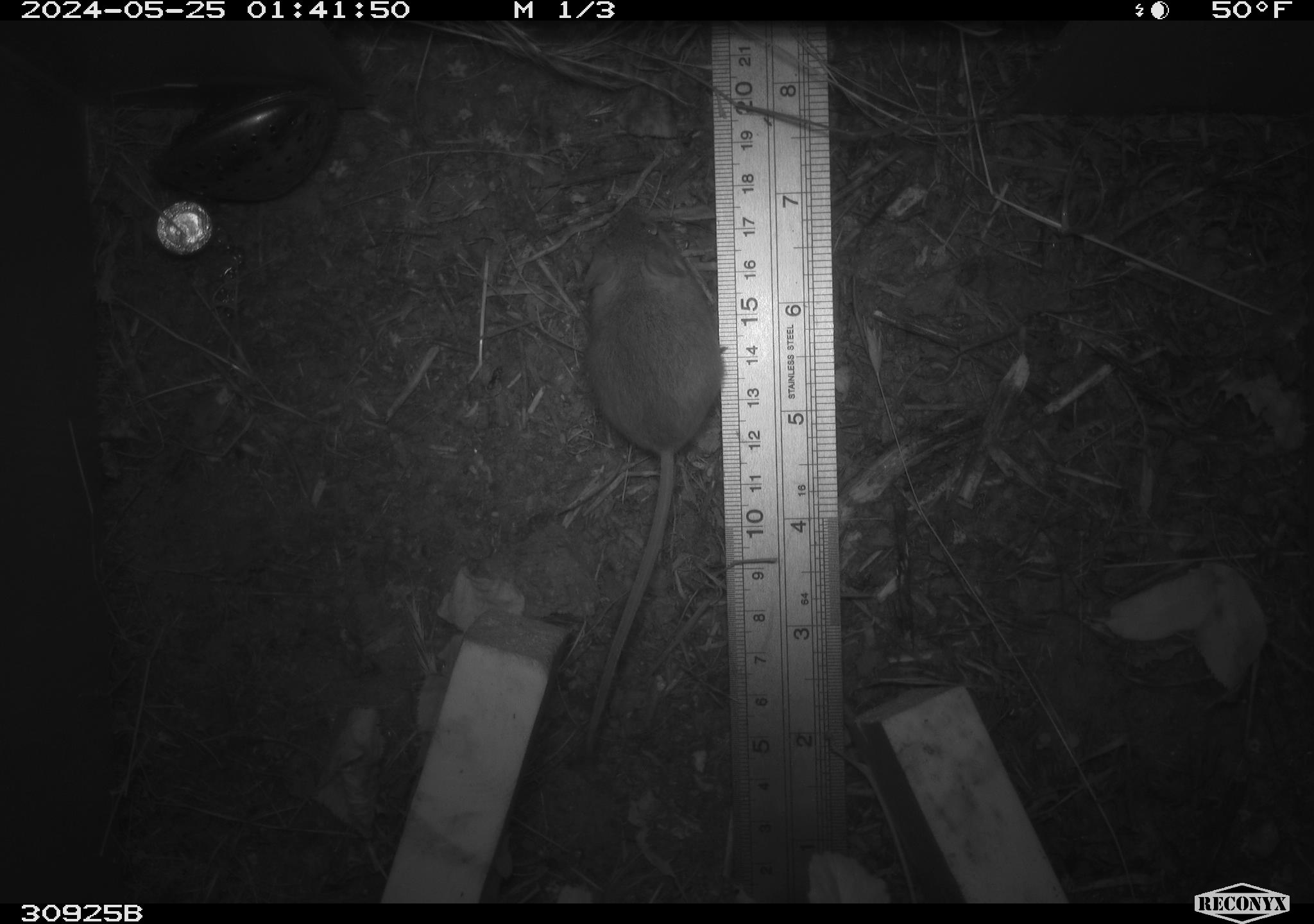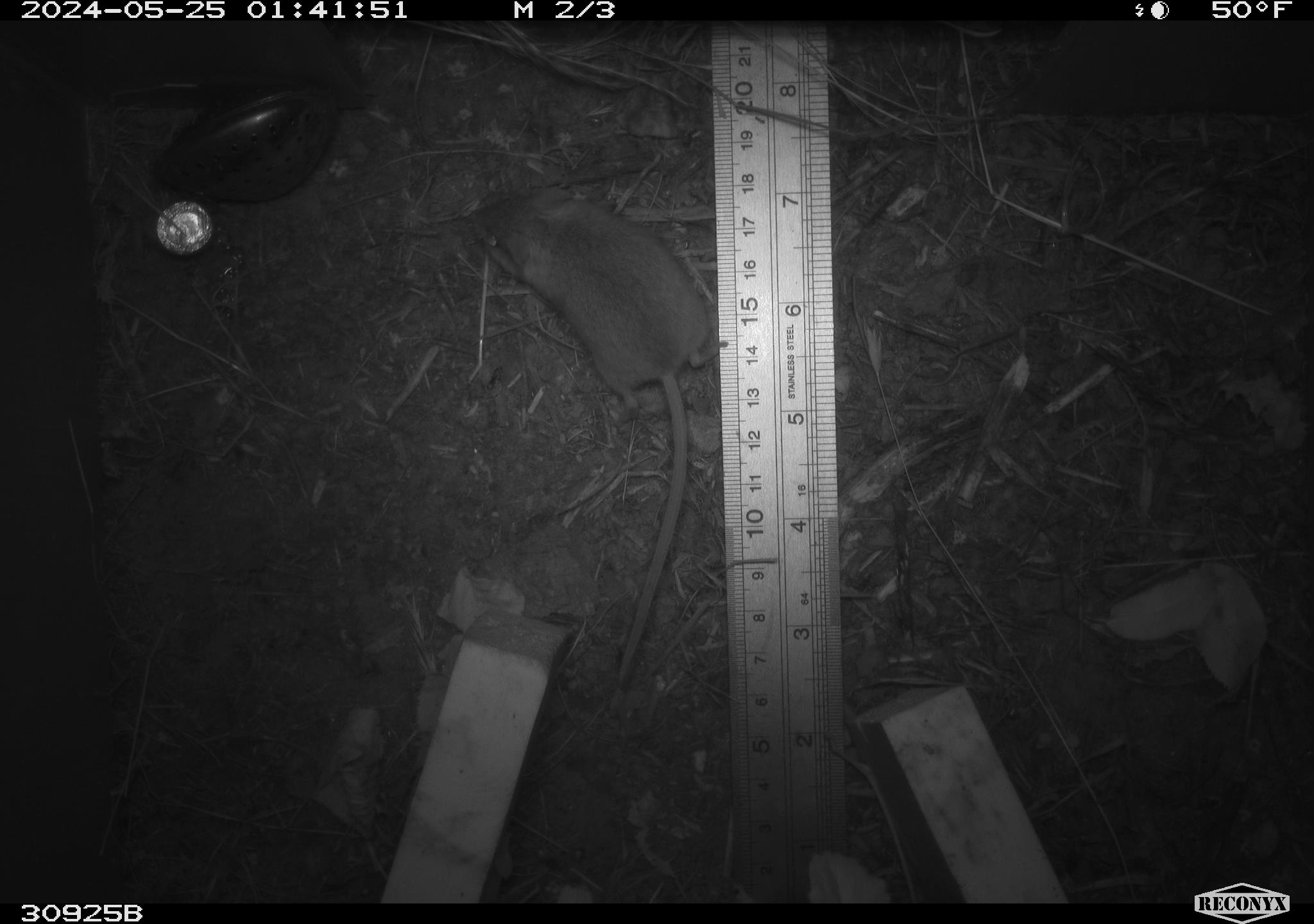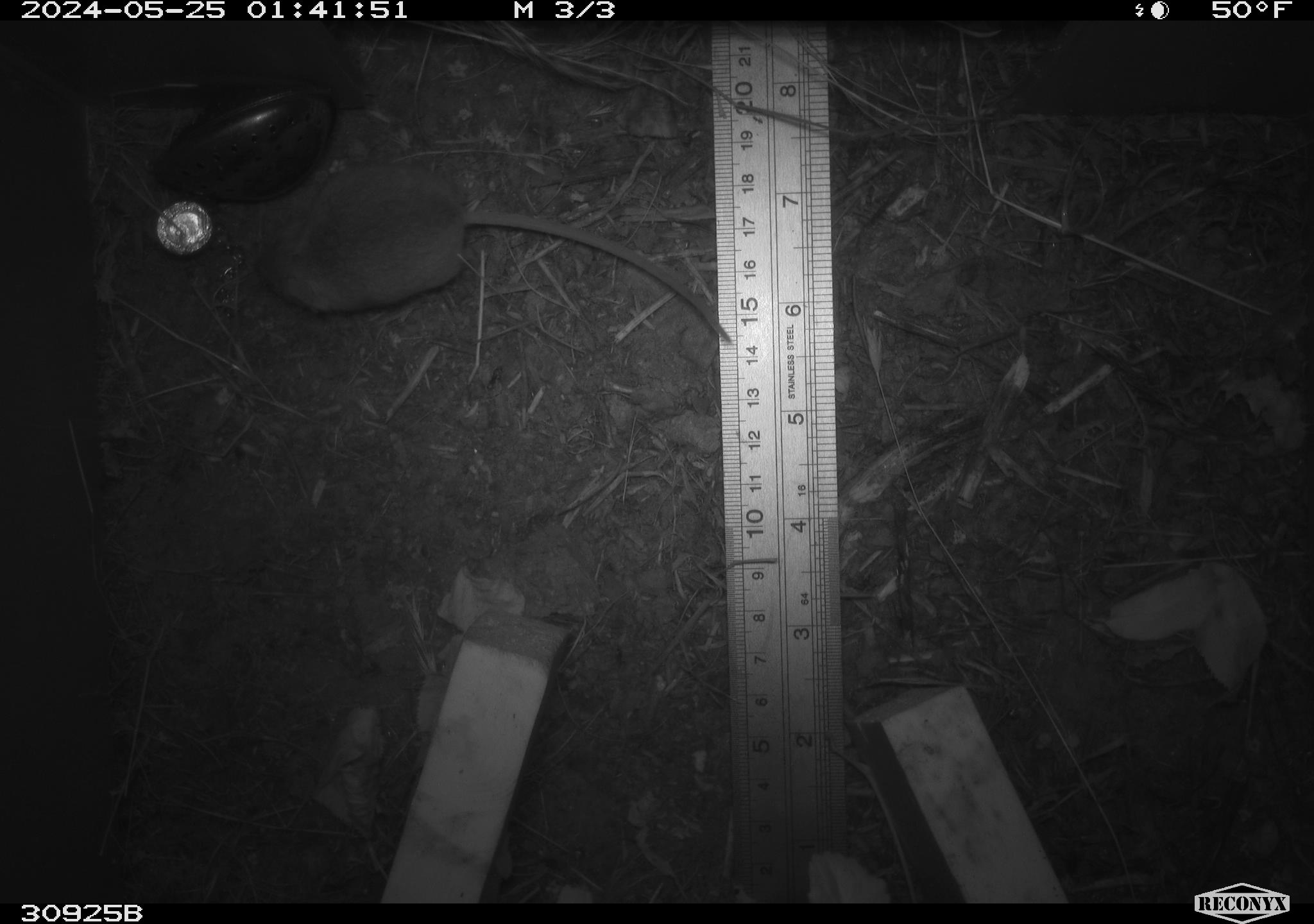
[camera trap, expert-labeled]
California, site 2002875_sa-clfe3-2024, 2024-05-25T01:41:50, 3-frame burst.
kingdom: Animalia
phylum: Chordata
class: Mammalia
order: Rodentia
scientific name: Rodentia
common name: mouse species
Mouse species (Rodentia).